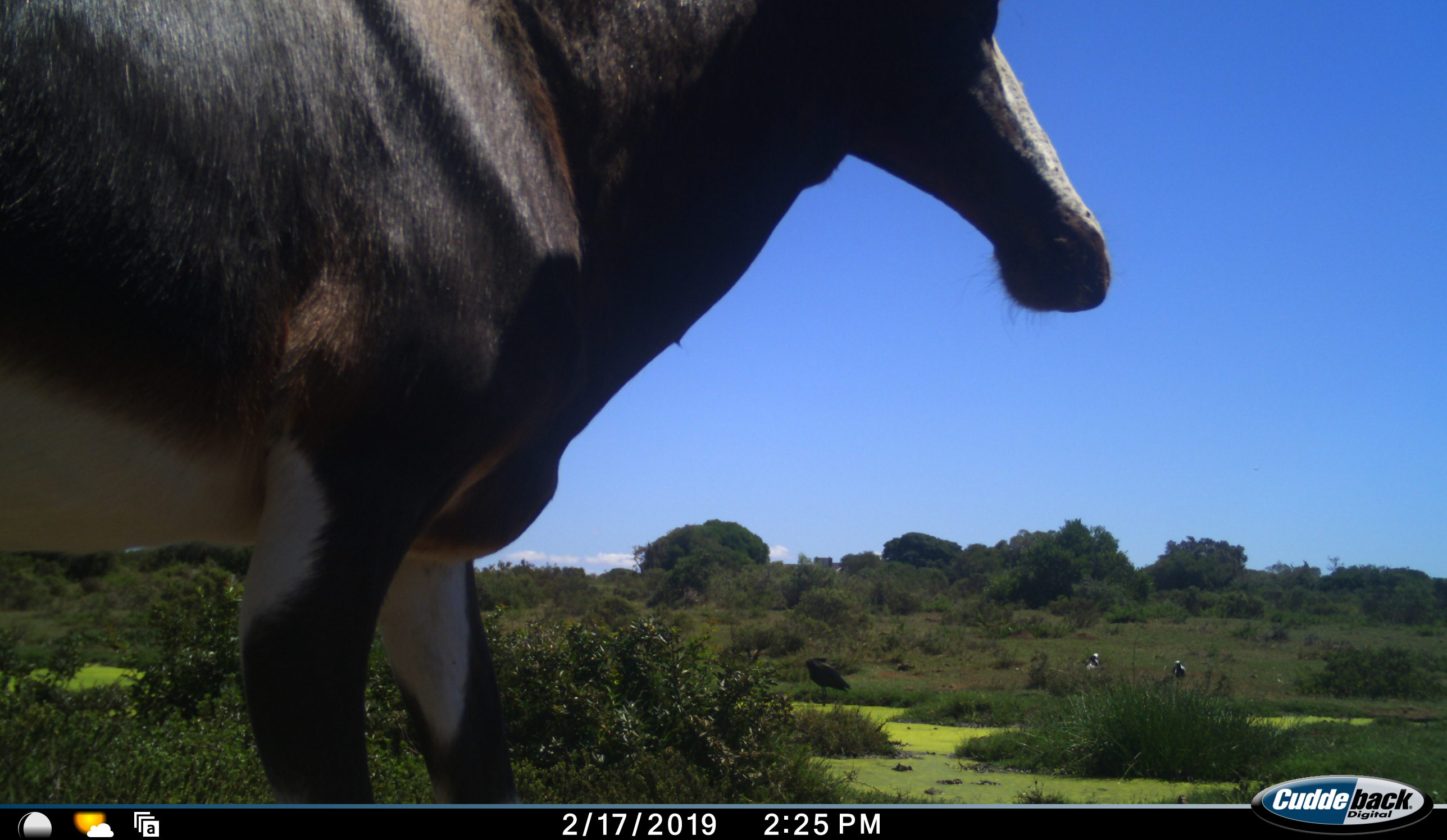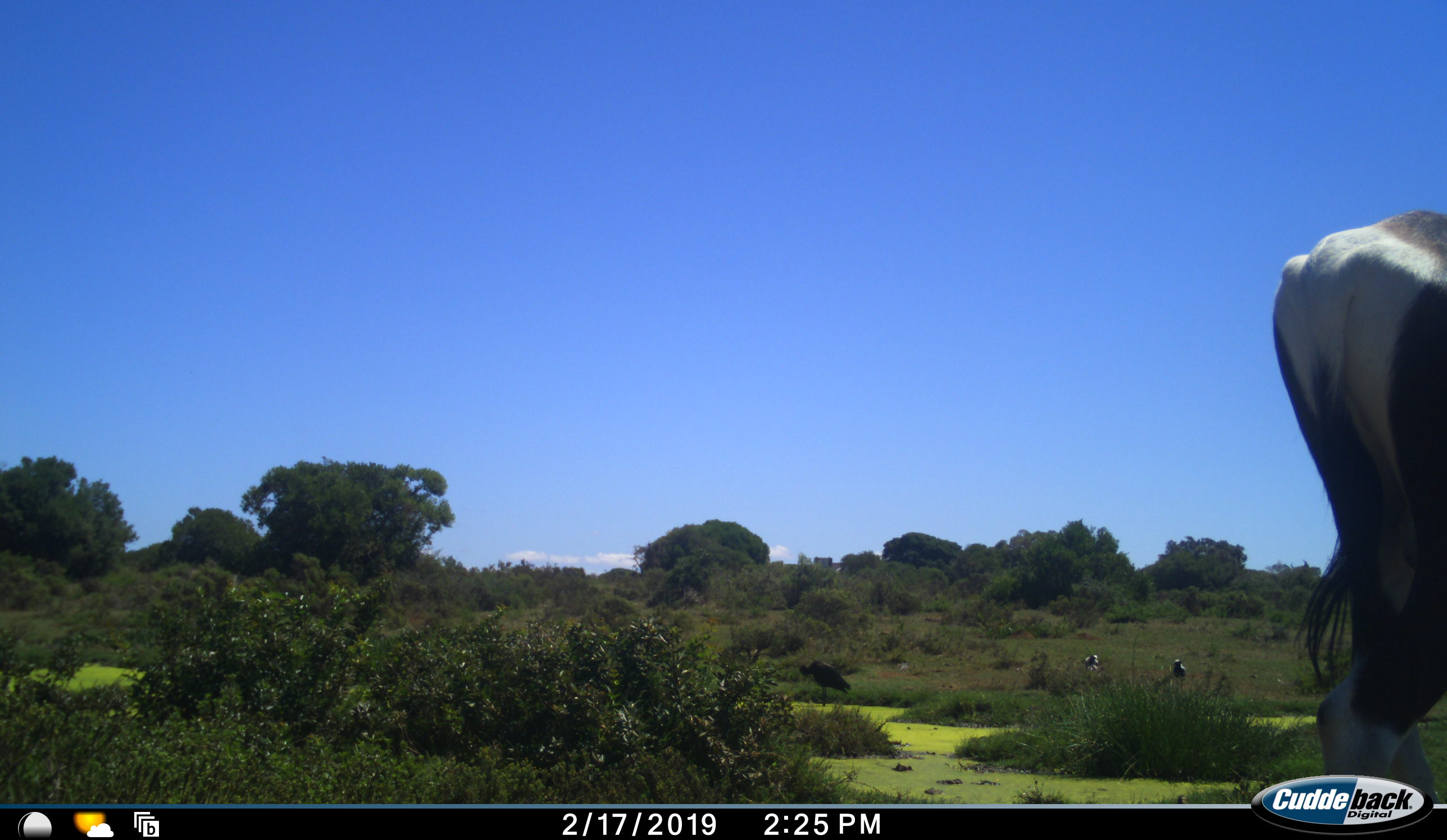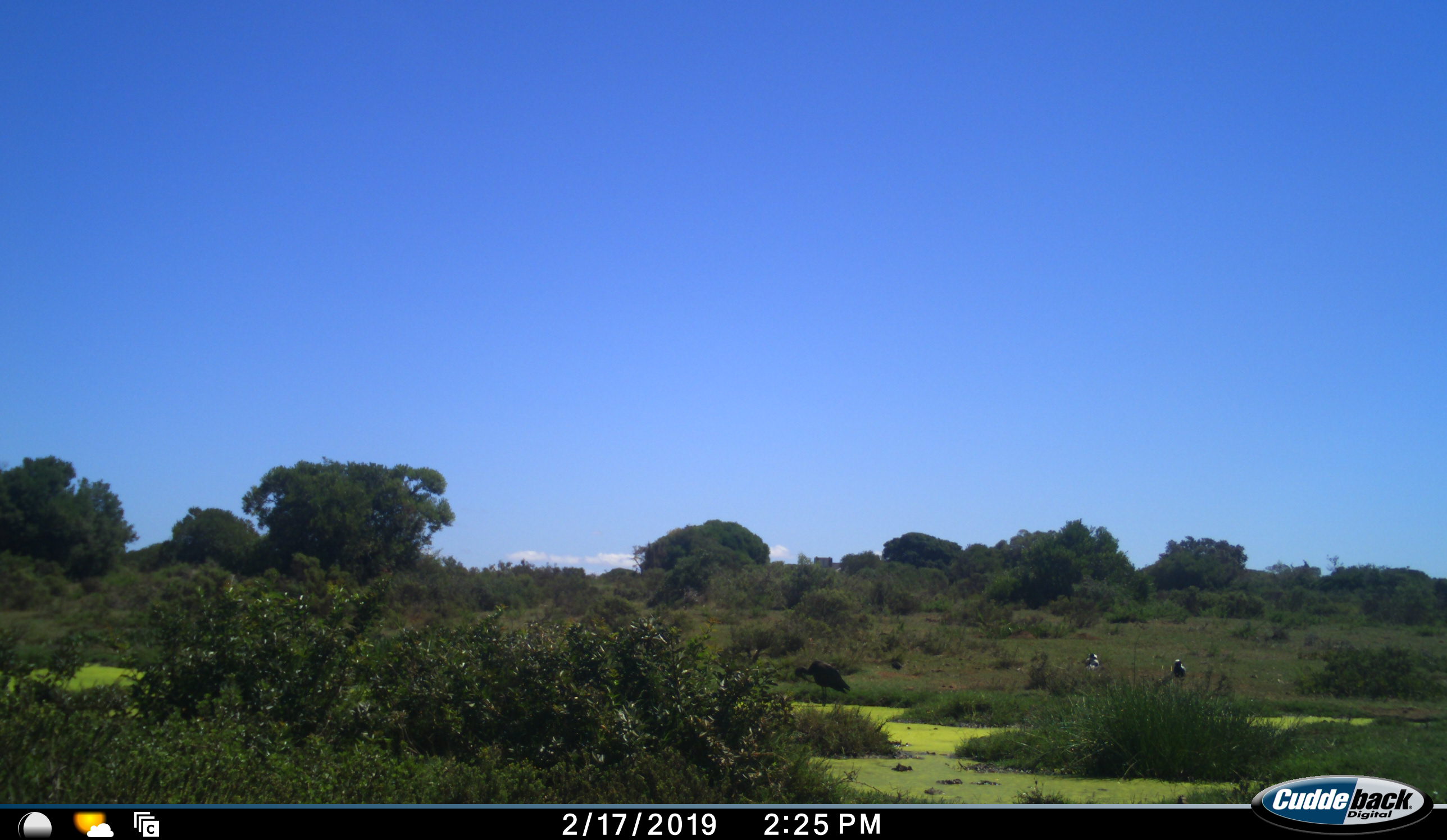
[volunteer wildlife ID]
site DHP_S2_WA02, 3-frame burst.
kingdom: Animalia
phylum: Chordata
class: Mammalia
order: Artiodactyla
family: Bovidae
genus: Damaliscus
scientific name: Damaliscus pygargus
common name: bontebok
Bontebok (Damaliscus pygargus), count 1. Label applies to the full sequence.